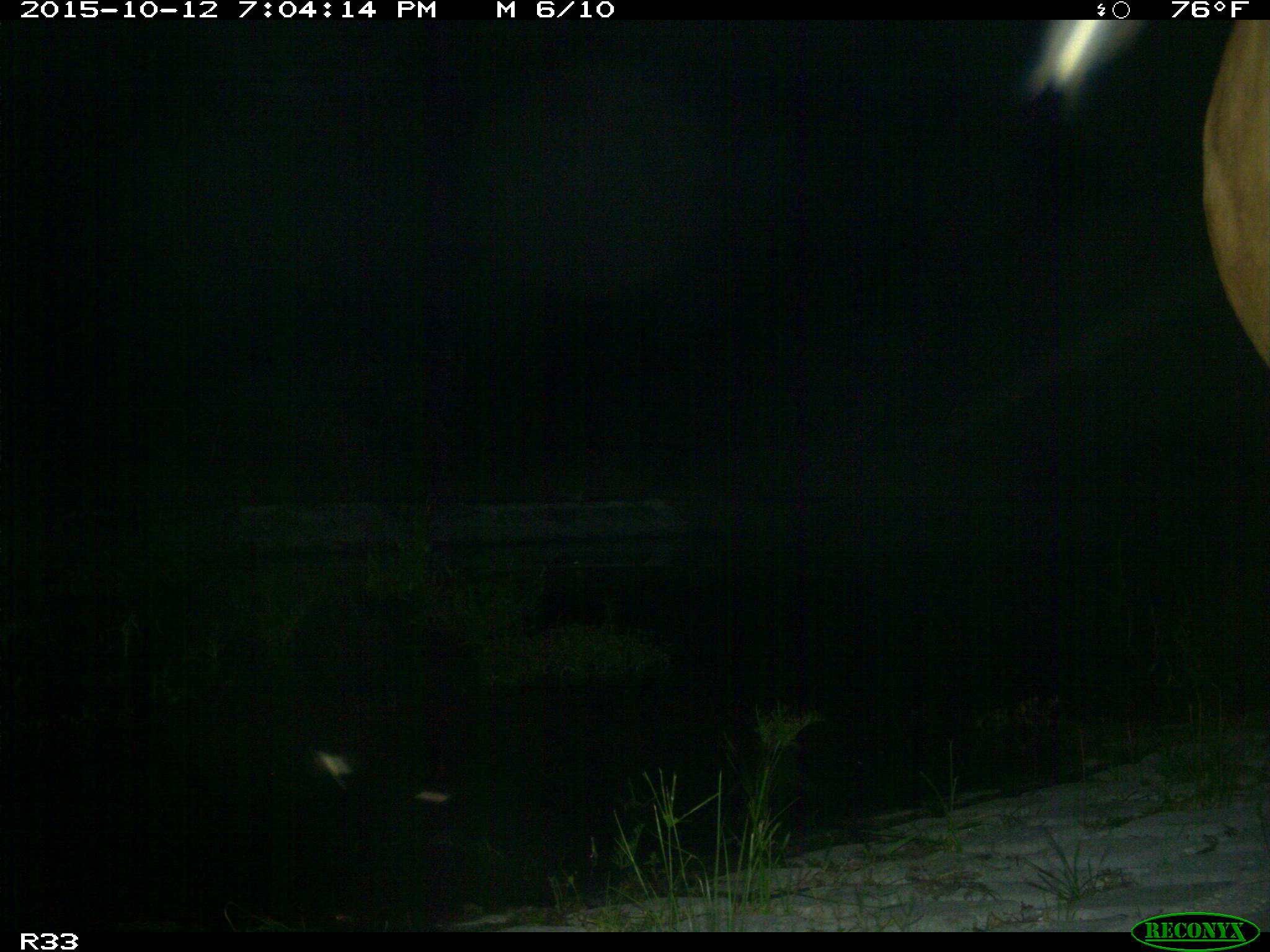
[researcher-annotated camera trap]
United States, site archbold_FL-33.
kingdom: Animalia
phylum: Chordata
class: Mammalia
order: Artiodactyla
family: Bovidae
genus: Bos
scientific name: Bos taurus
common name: domestic cow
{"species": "Bos taurus (domestic cow)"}